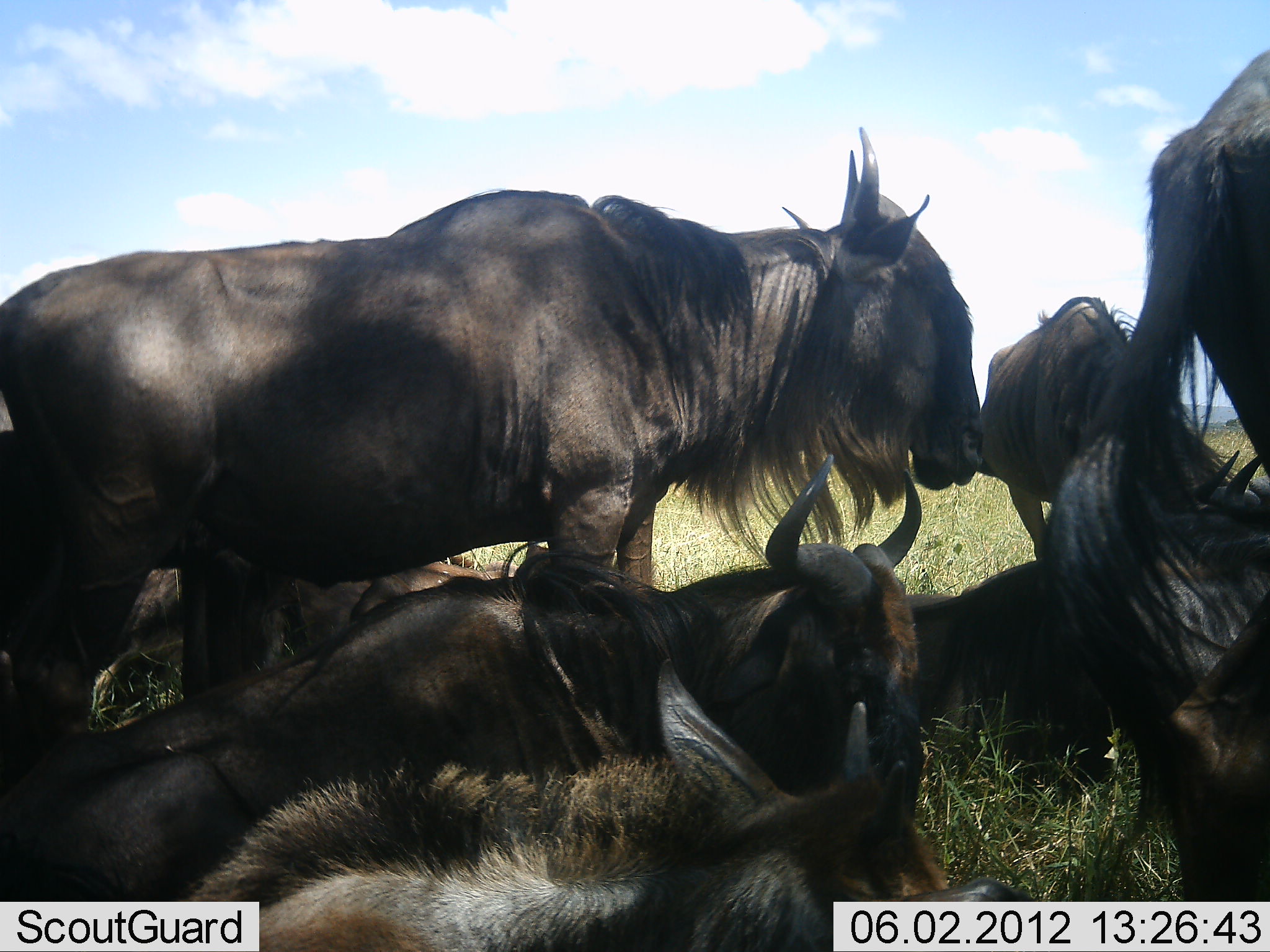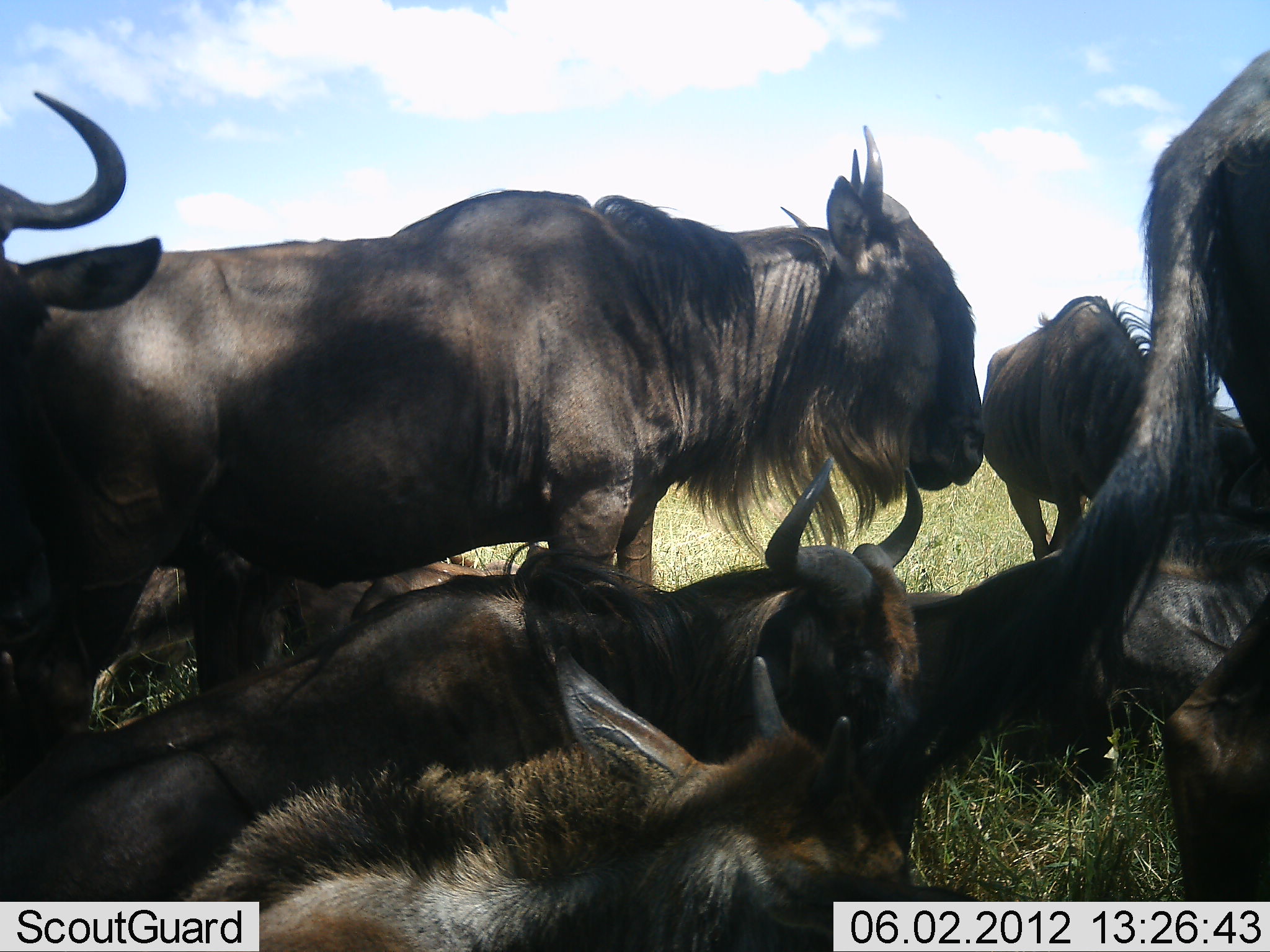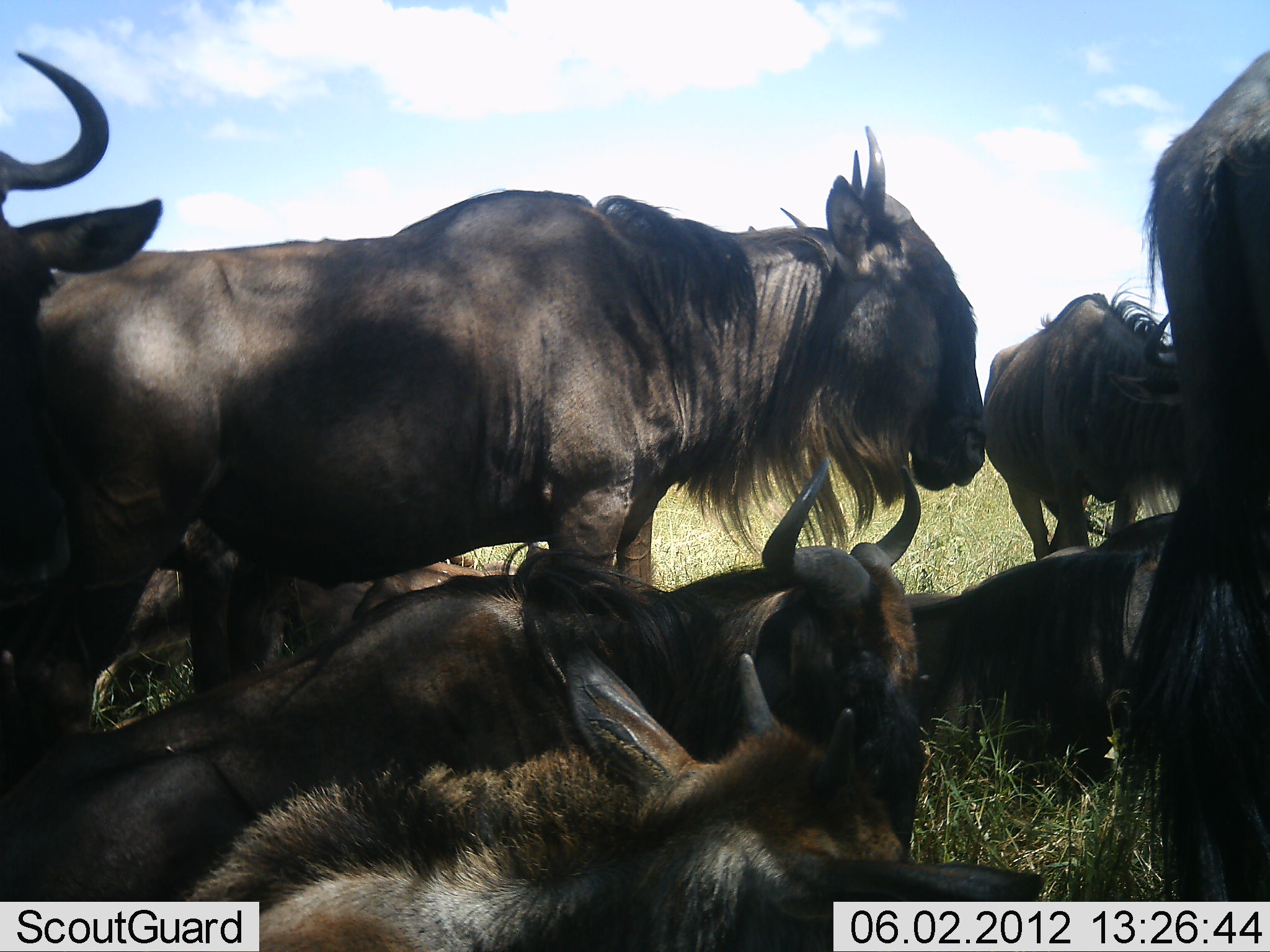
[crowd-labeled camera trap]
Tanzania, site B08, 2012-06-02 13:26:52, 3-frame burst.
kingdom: Animalia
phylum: Chordata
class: Mammalia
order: Artiodactyla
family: Bovidae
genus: Connochaetes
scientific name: Connochaetes taurinus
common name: blue wildebeest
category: wildebeest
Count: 8.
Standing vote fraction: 60%.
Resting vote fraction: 100%.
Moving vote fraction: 0%.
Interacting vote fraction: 0%.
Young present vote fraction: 30%.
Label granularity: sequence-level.